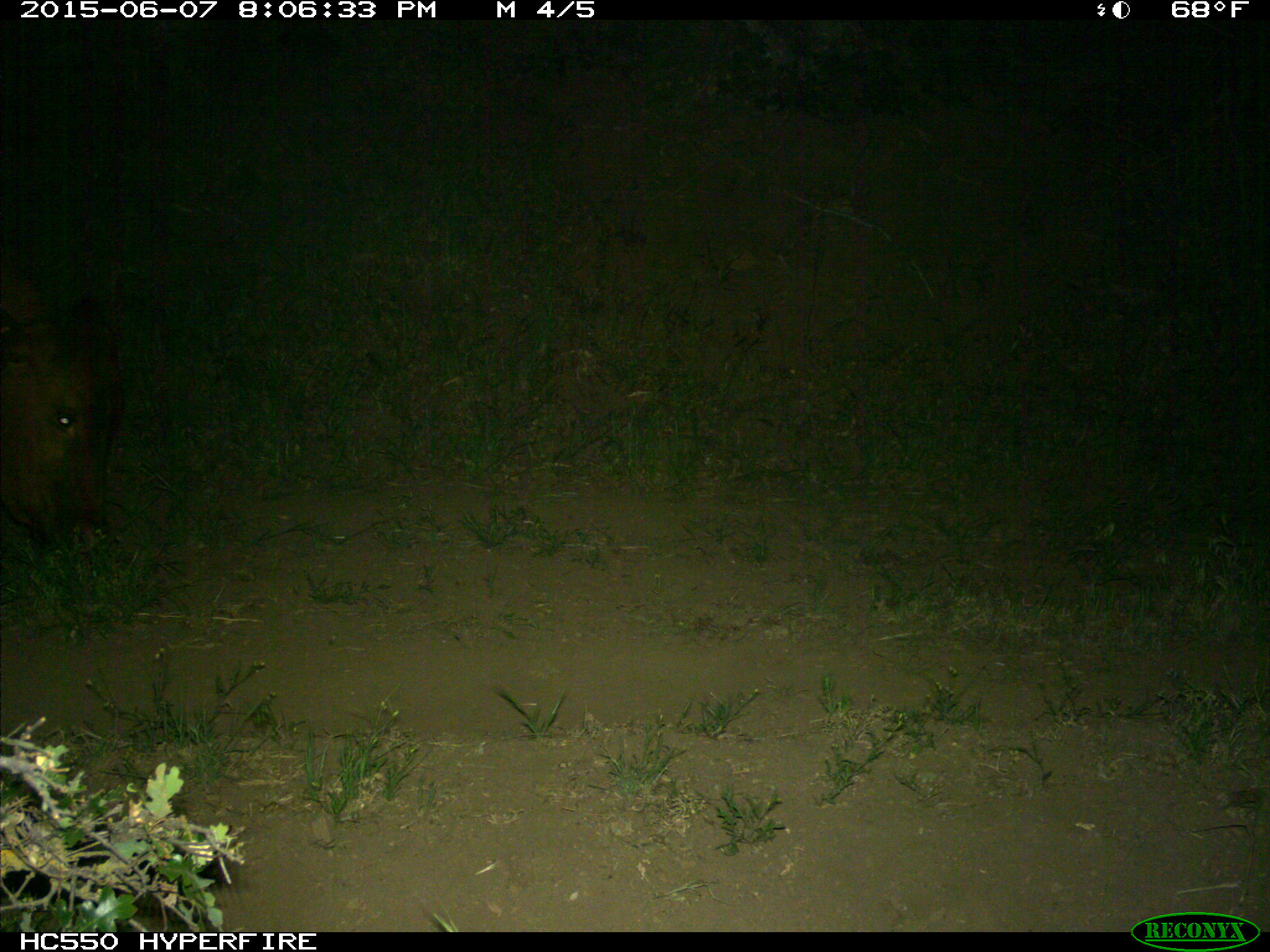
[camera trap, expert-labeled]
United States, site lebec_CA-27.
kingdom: Animalia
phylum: Chordata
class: Mammalia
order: Artiodactyla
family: Bovidae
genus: Bos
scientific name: Bos taurus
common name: domestic cow